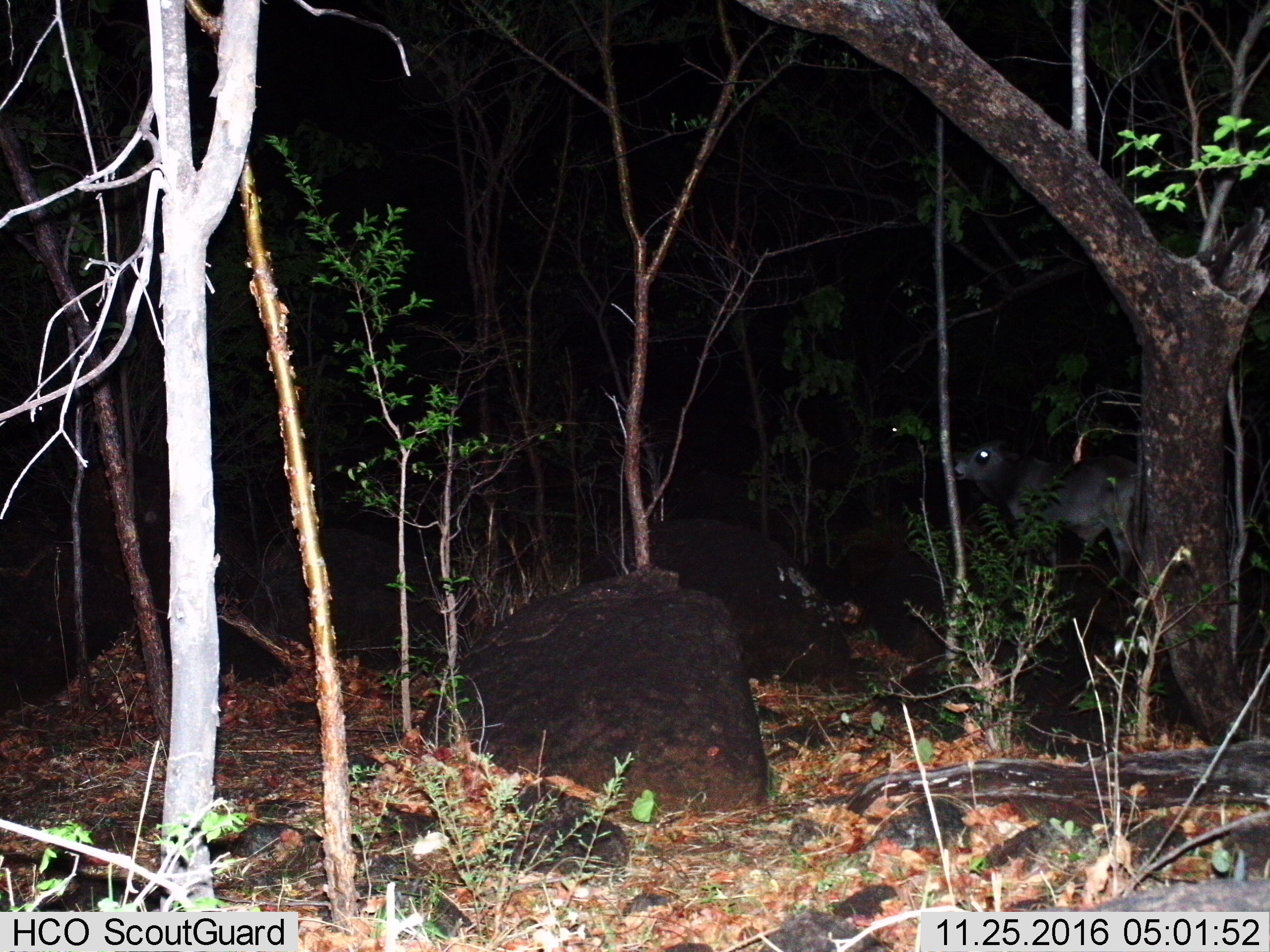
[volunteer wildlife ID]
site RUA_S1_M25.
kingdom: Animalia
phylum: Chordata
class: Mammalia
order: Artiodactyla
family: Bovidae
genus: Bos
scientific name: Bos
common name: cattle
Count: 1.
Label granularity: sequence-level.